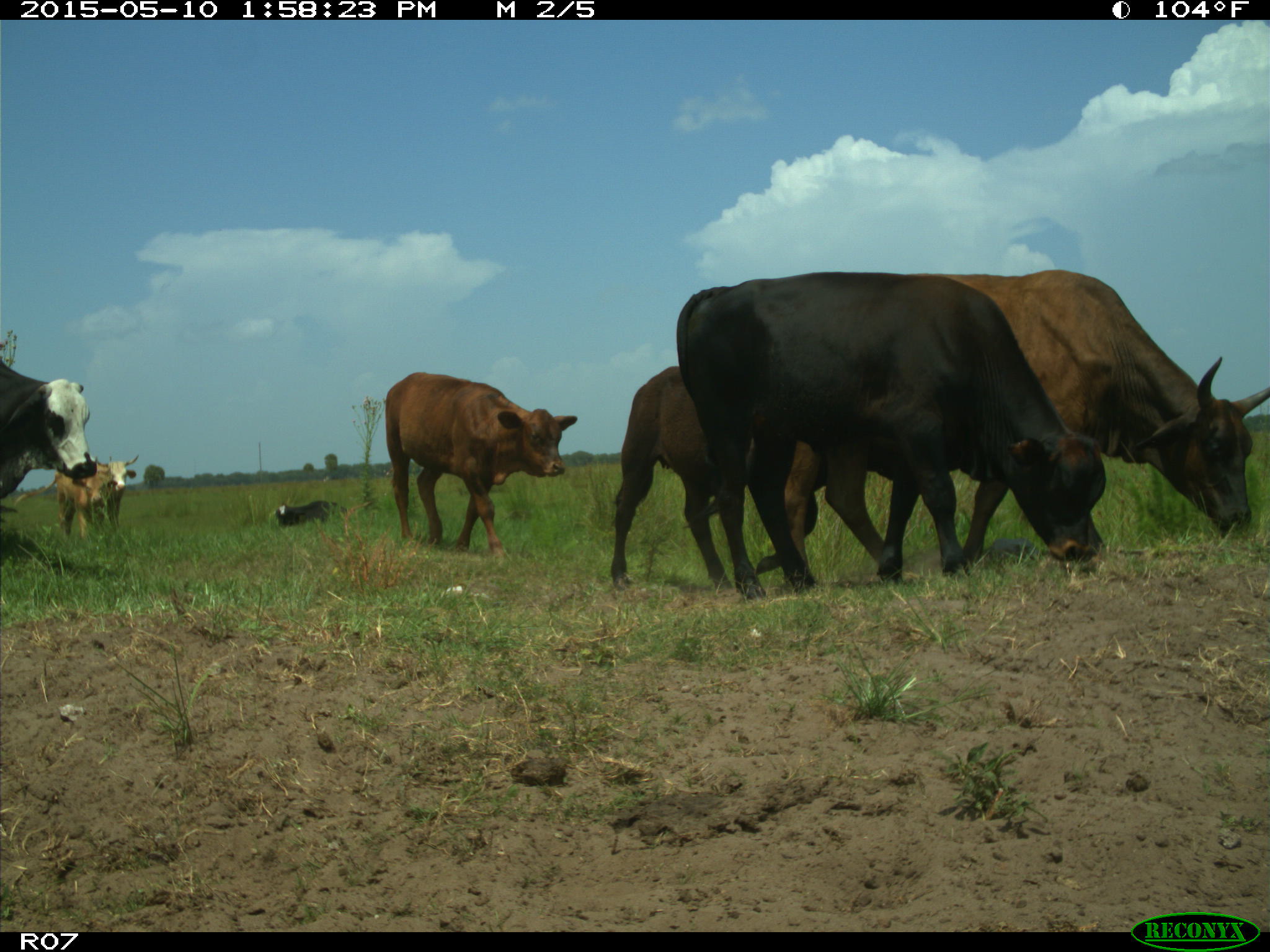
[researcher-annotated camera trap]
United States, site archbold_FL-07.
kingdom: Animalia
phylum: Chordata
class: Mammalia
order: Artiodactyla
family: Bovidae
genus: Bos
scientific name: Bos taurus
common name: domestic cow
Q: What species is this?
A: Bos taurus (domestic cow).